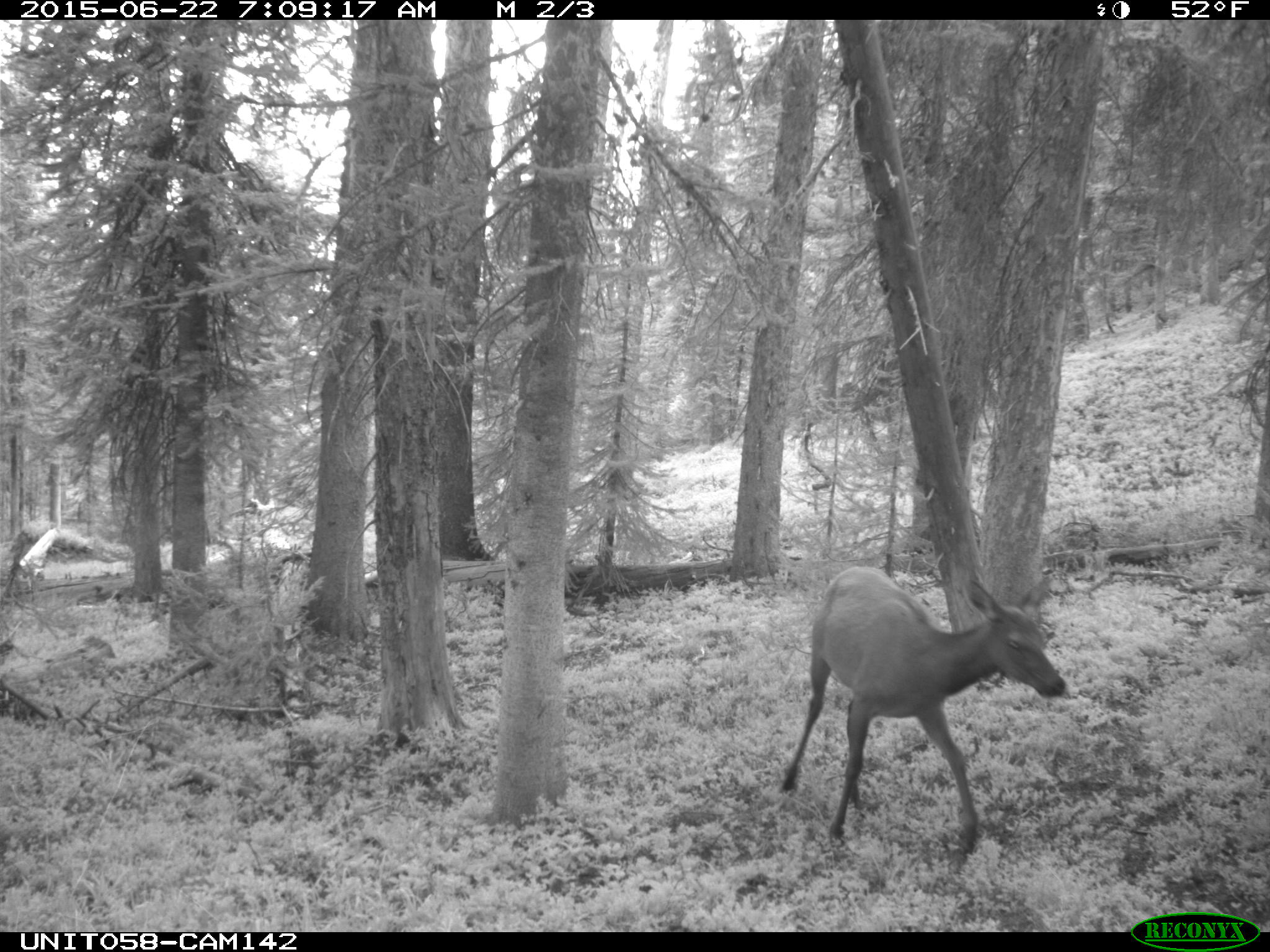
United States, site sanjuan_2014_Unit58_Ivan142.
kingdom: Animalia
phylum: Chordata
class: Mammalia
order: Artiodactyla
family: Cervidae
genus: Cervus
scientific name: Cervus elaphus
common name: red deer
Cervus elaphus (red deer).